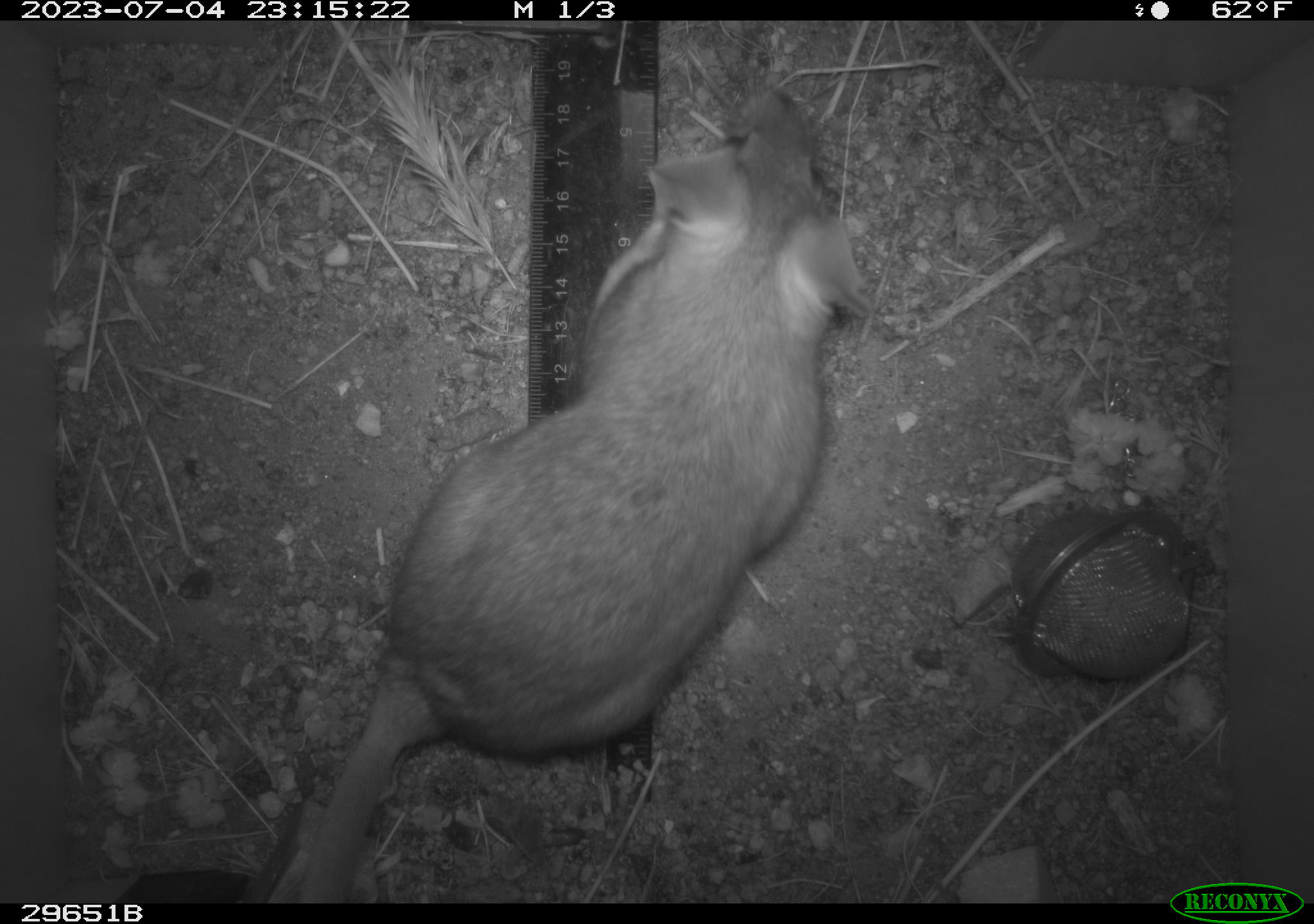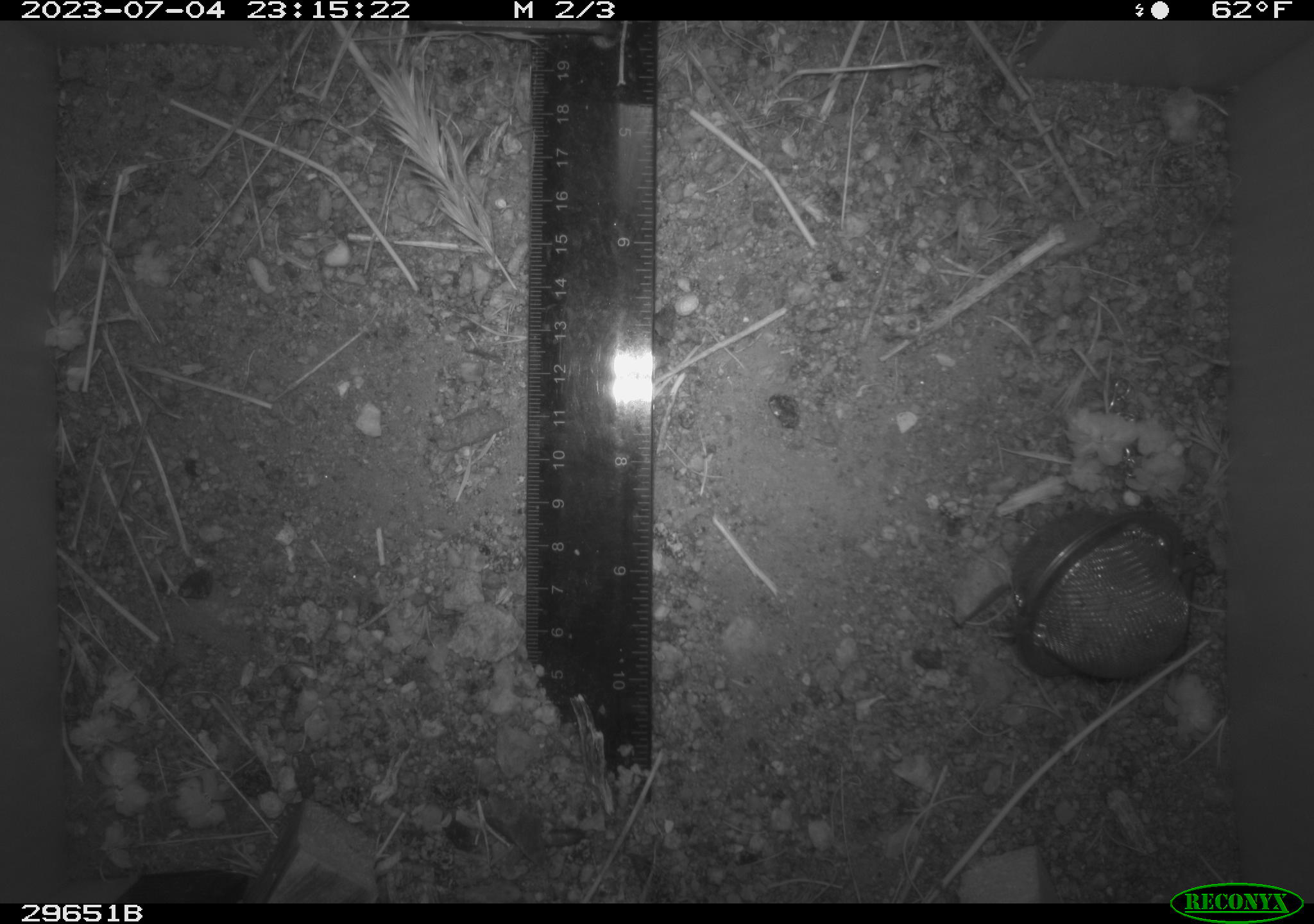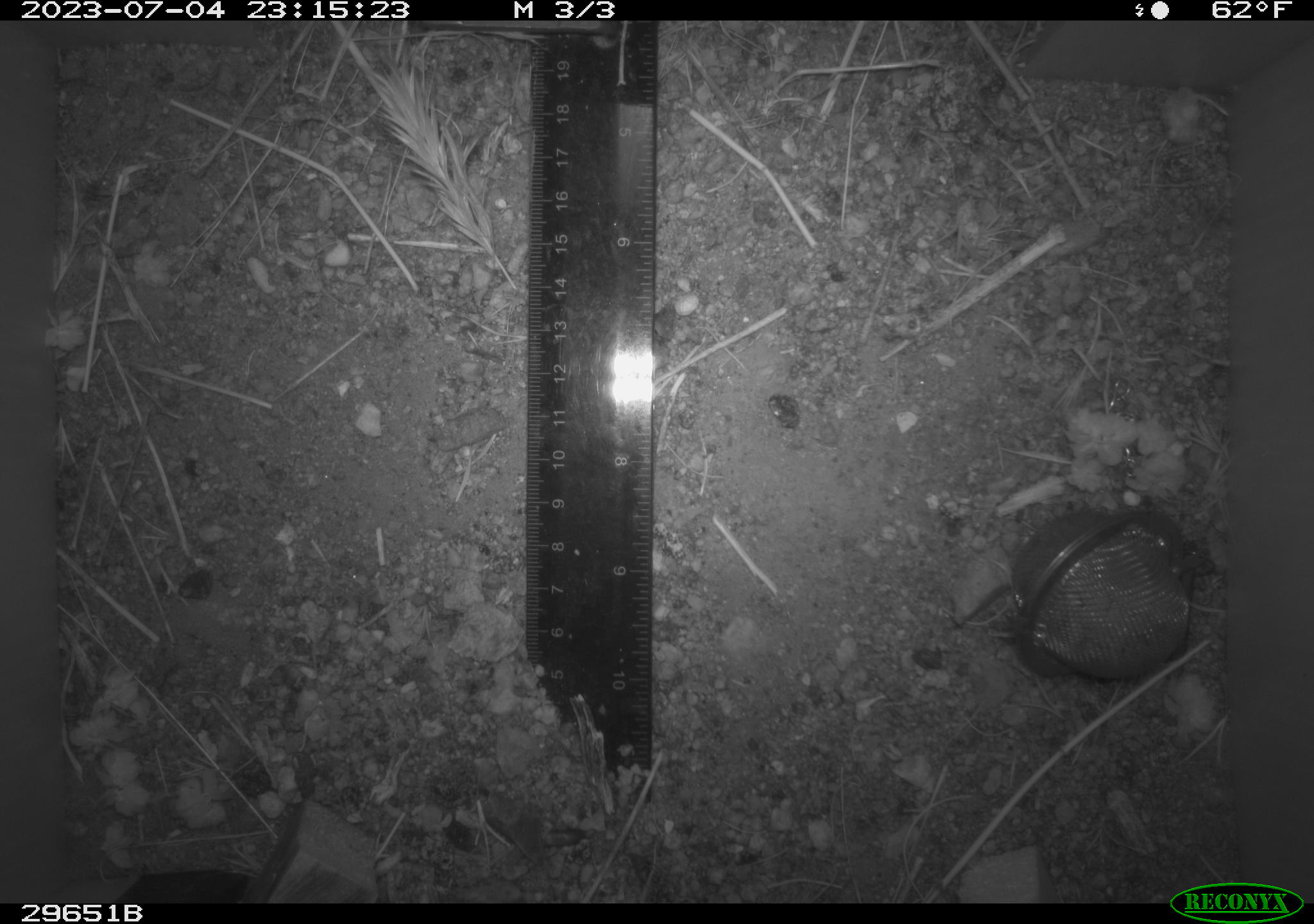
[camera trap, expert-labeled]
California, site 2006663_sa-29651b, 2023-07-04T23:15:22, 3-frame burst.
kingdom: Animalia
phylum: Chordata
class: Mammalia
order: Rodentia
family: Cricetidae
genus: Neotoma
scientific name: Neotoma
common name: pack rat or woodrat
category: neotoma species